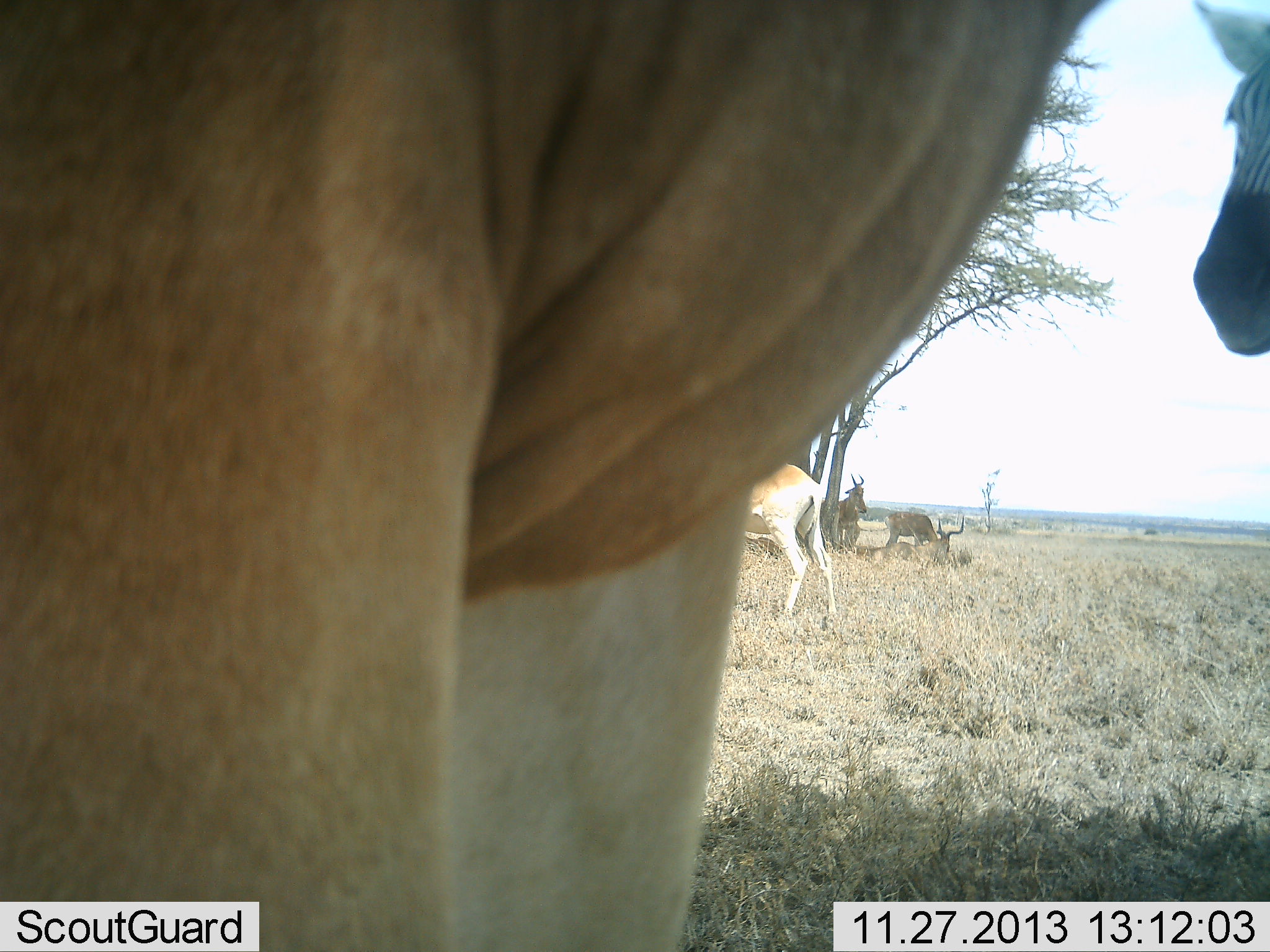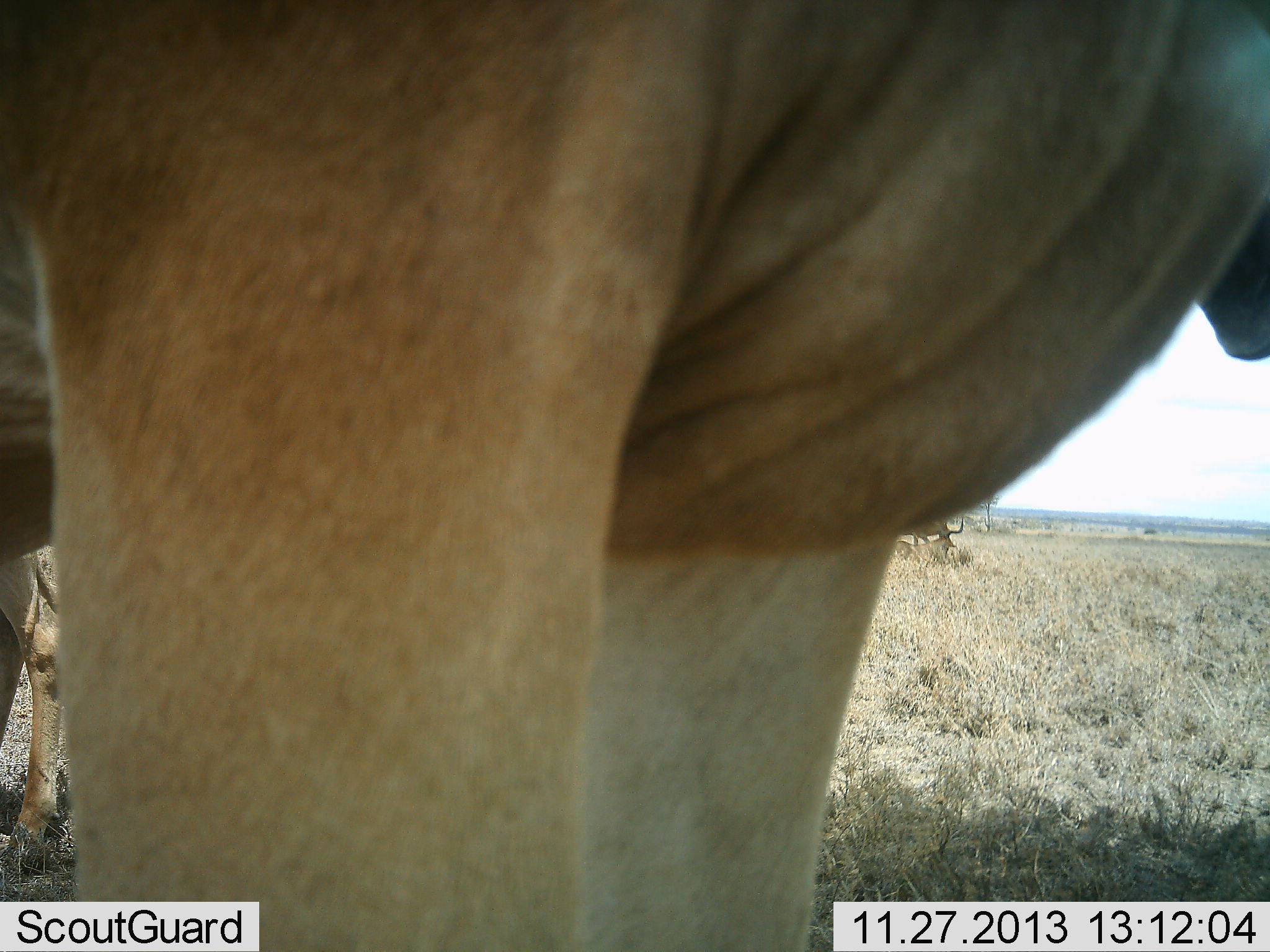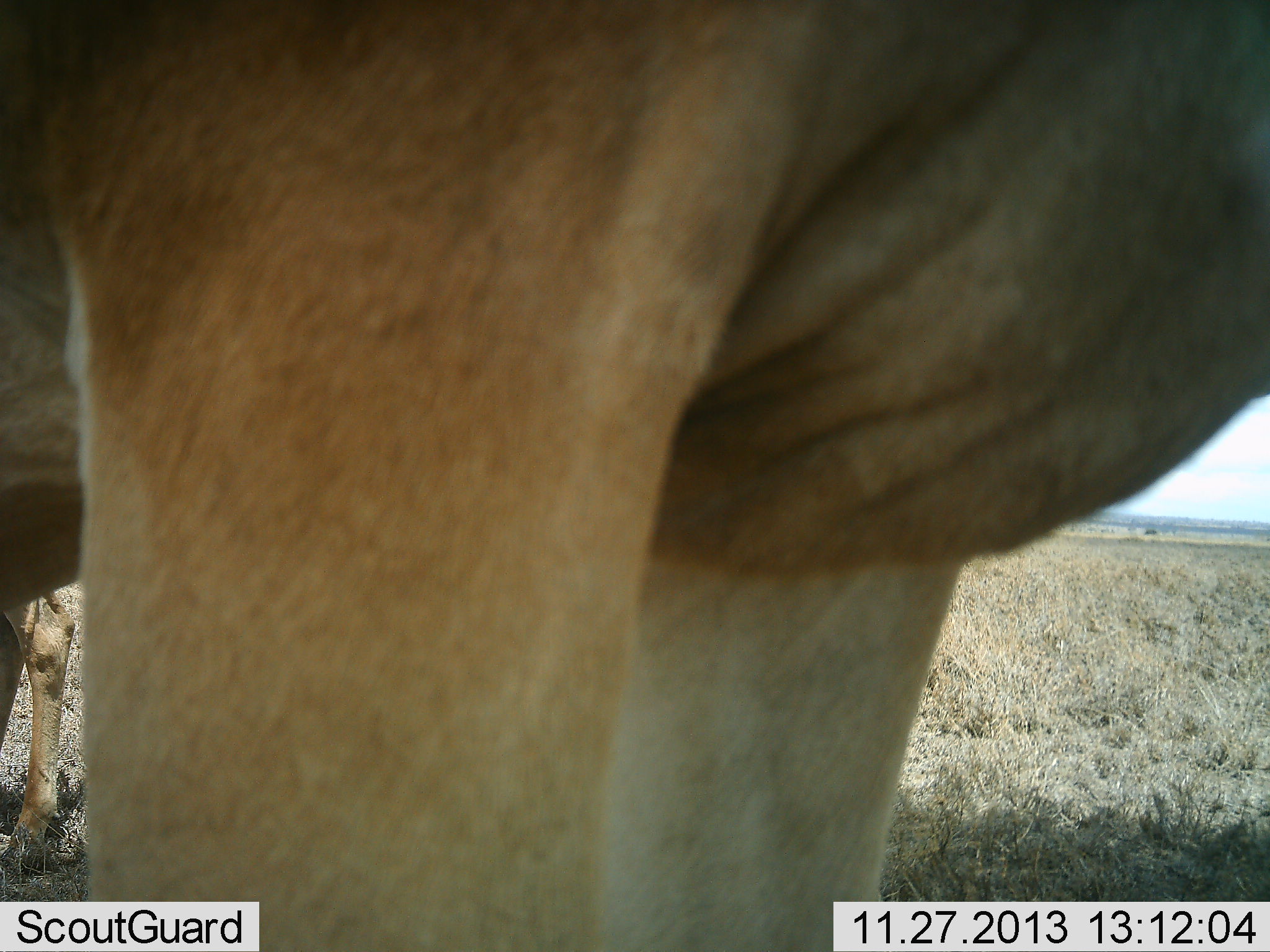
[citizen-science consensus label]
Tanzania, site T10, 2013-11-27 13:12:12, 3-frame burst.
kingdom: Animalia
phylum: Chordata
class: Mammalia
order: Artiodactyla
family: Bovidae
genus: Alcelaphus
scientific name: Alcelaphus buselaphus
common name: hartebeest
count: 5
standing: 100%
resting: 13%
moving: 13%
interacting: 0%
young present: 7%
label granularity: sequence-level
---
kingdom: Animalia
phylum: Chordata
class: Mammalia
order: Perissodactyla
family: Equidae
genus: Equus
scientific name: Equus quagga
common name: plains zebra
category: zebra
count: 1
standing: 92%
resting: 0%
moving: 8%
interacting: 0%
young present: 0%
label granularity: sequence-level